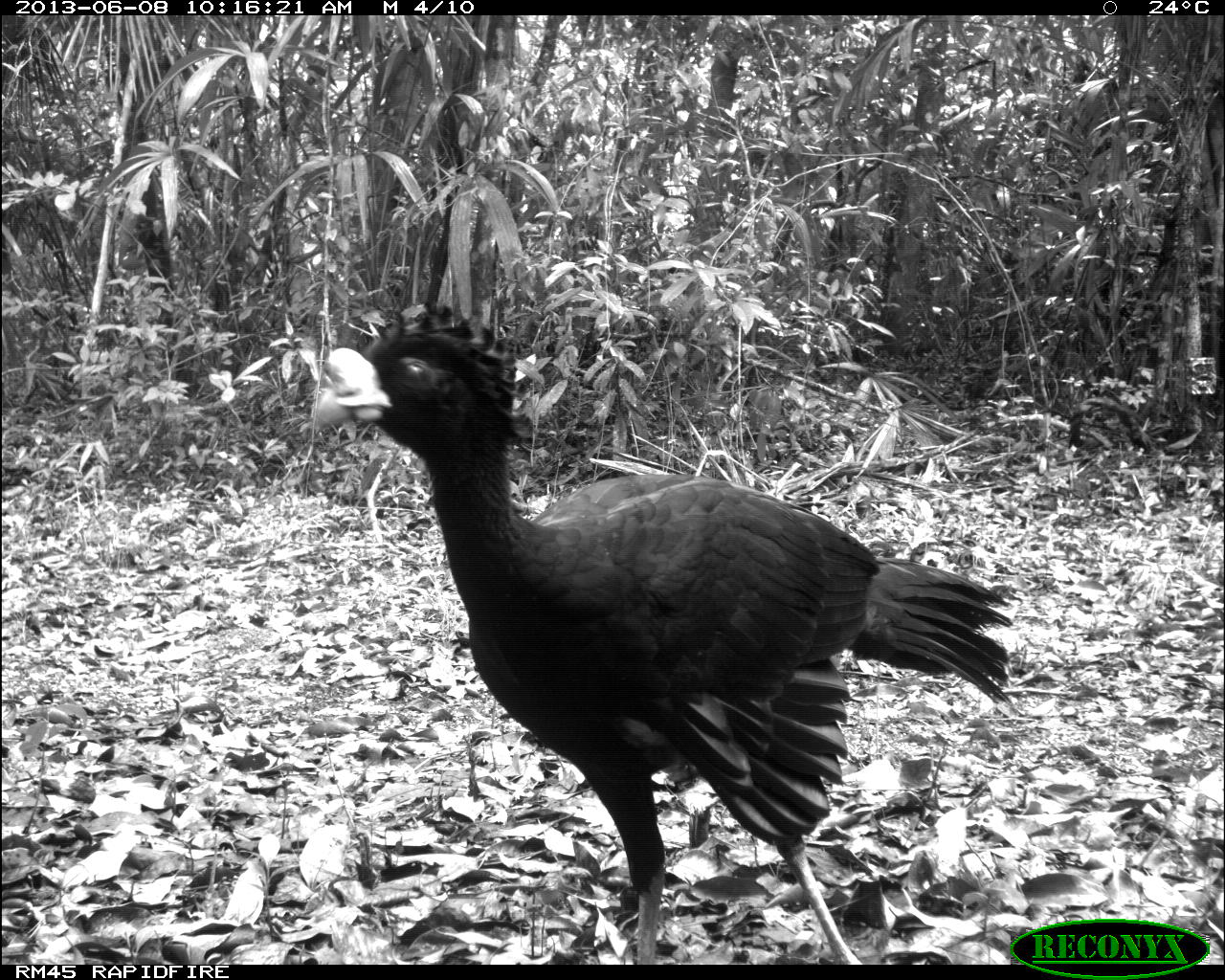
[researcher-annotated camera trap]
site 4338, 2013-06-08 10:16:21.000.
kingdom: Animalia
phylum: Chordata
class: Aves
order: Galliformes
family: Cracidae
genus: Crax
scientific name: Crax rubra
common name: great curassow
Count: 1.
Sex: male.